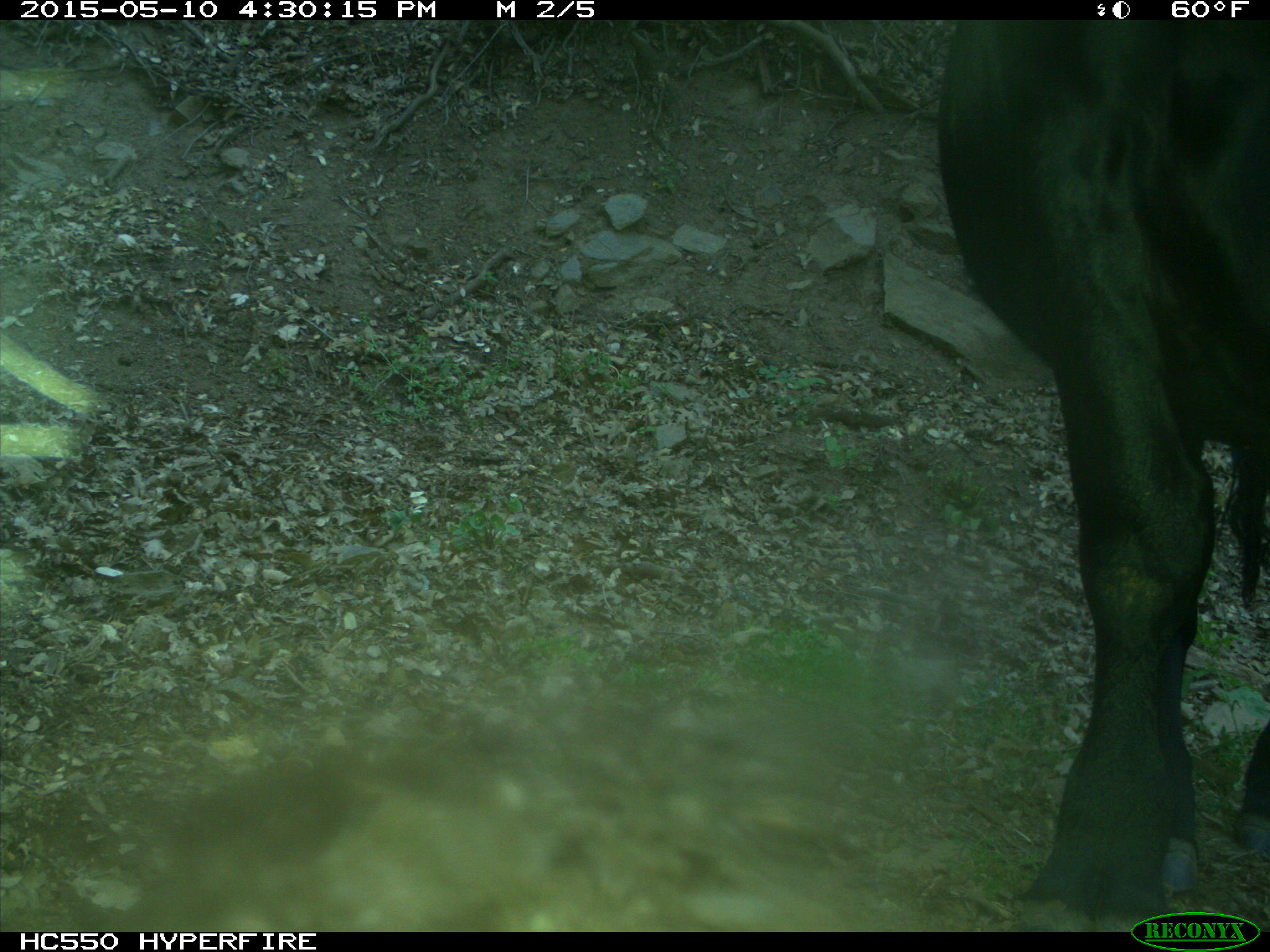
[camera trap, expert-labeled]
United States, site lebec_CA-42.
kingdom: Animalia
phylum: Chordata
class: Mammalia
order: Artiodactyla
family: Bovidae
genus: Bos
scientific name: Bos taurus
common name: domestic cow